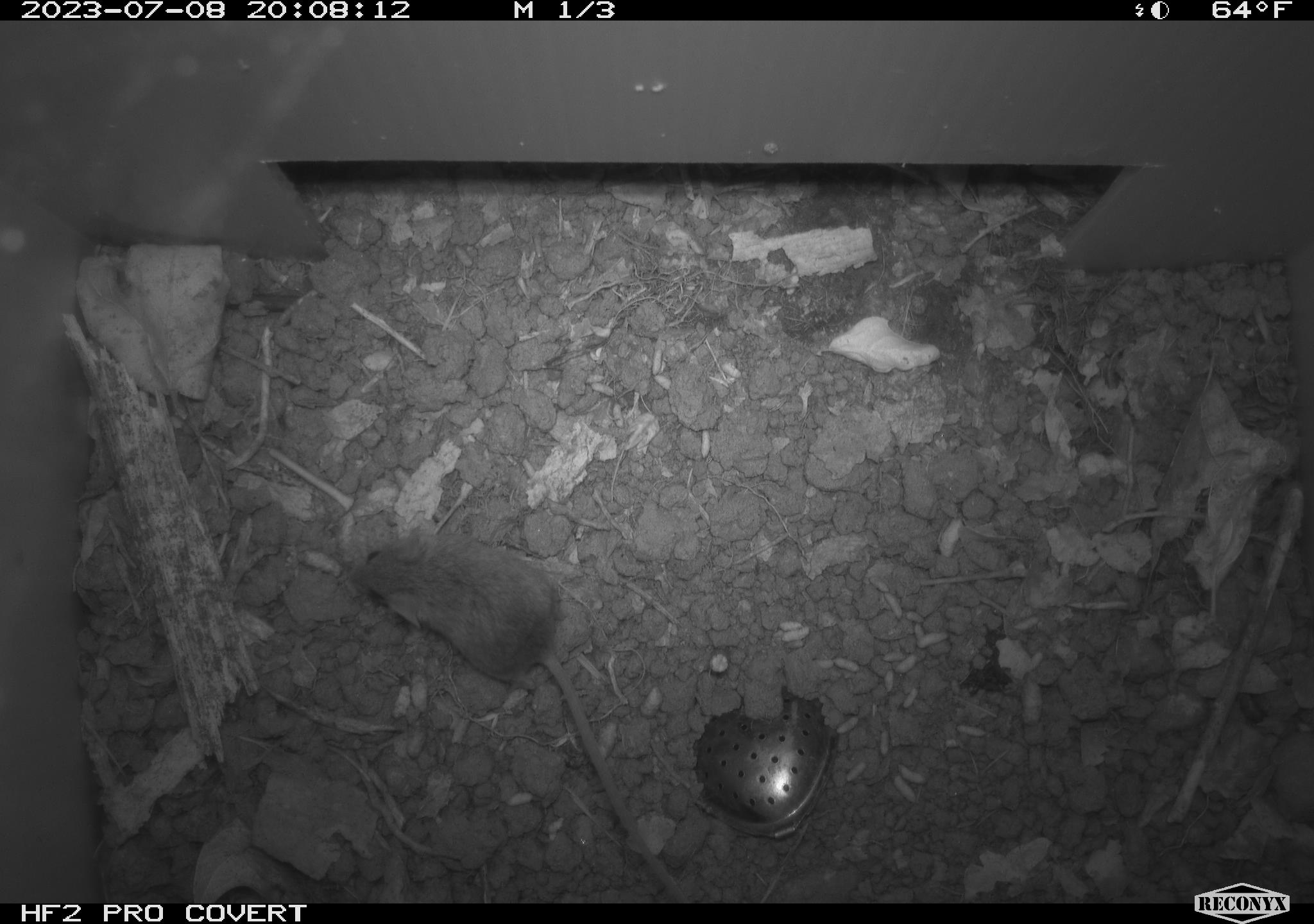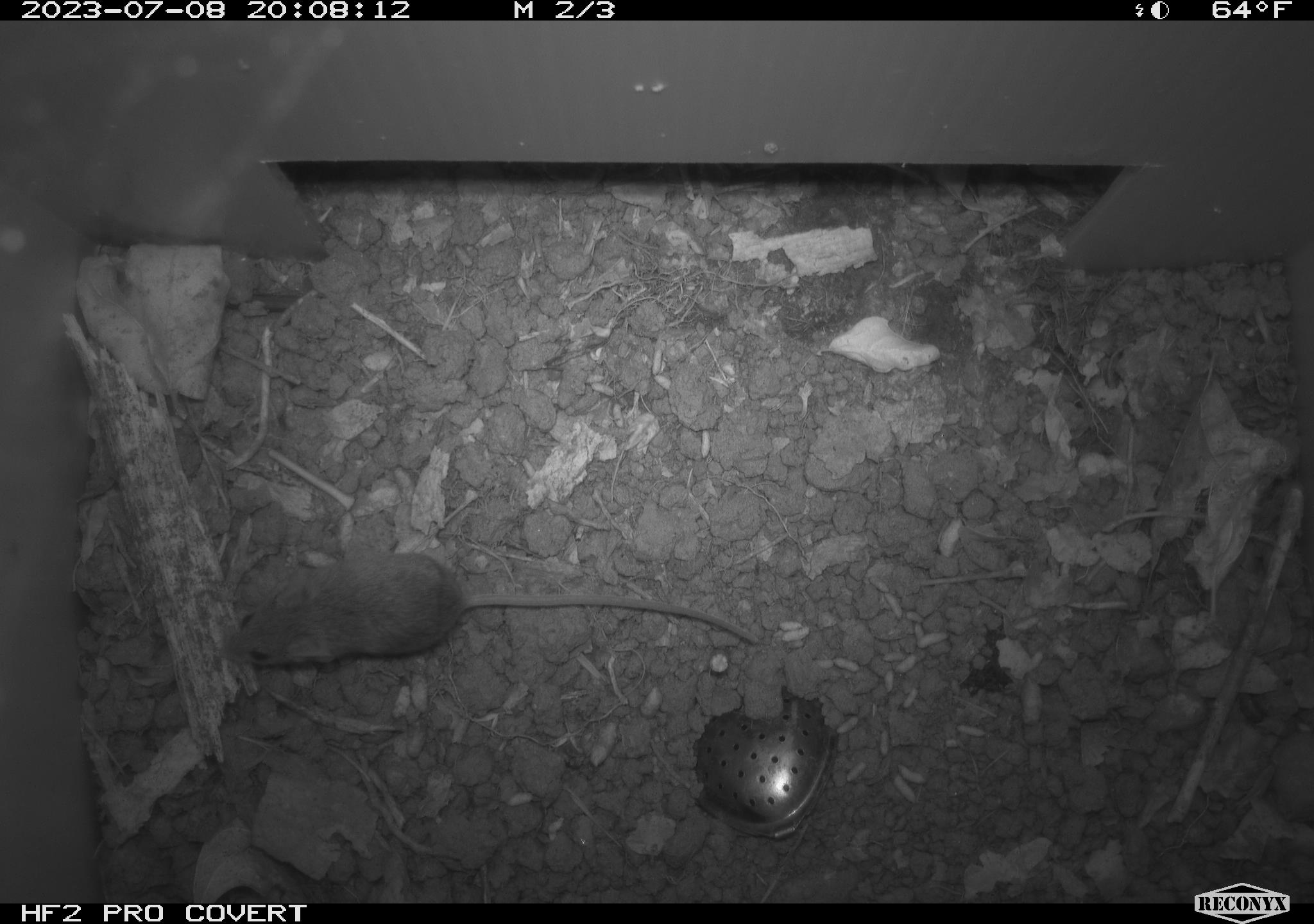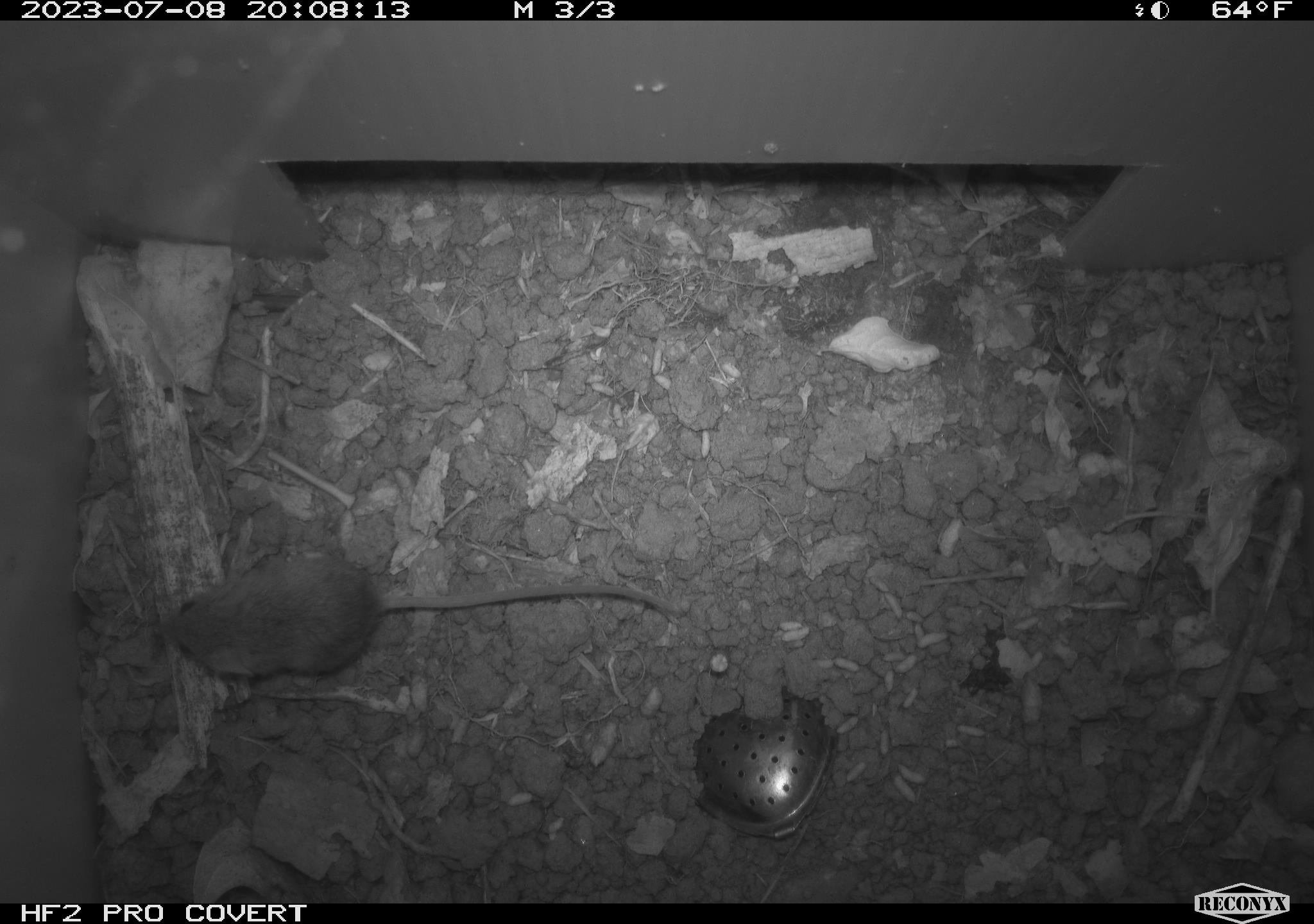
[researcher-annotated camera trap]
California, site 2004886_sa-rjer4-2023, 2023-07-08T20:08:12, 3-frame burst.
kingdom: Animalia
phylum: Chordata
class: Mammalia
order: Rodentia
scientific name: Rodentia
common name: mouse species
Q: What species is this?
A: Mouse species (Rodentia).